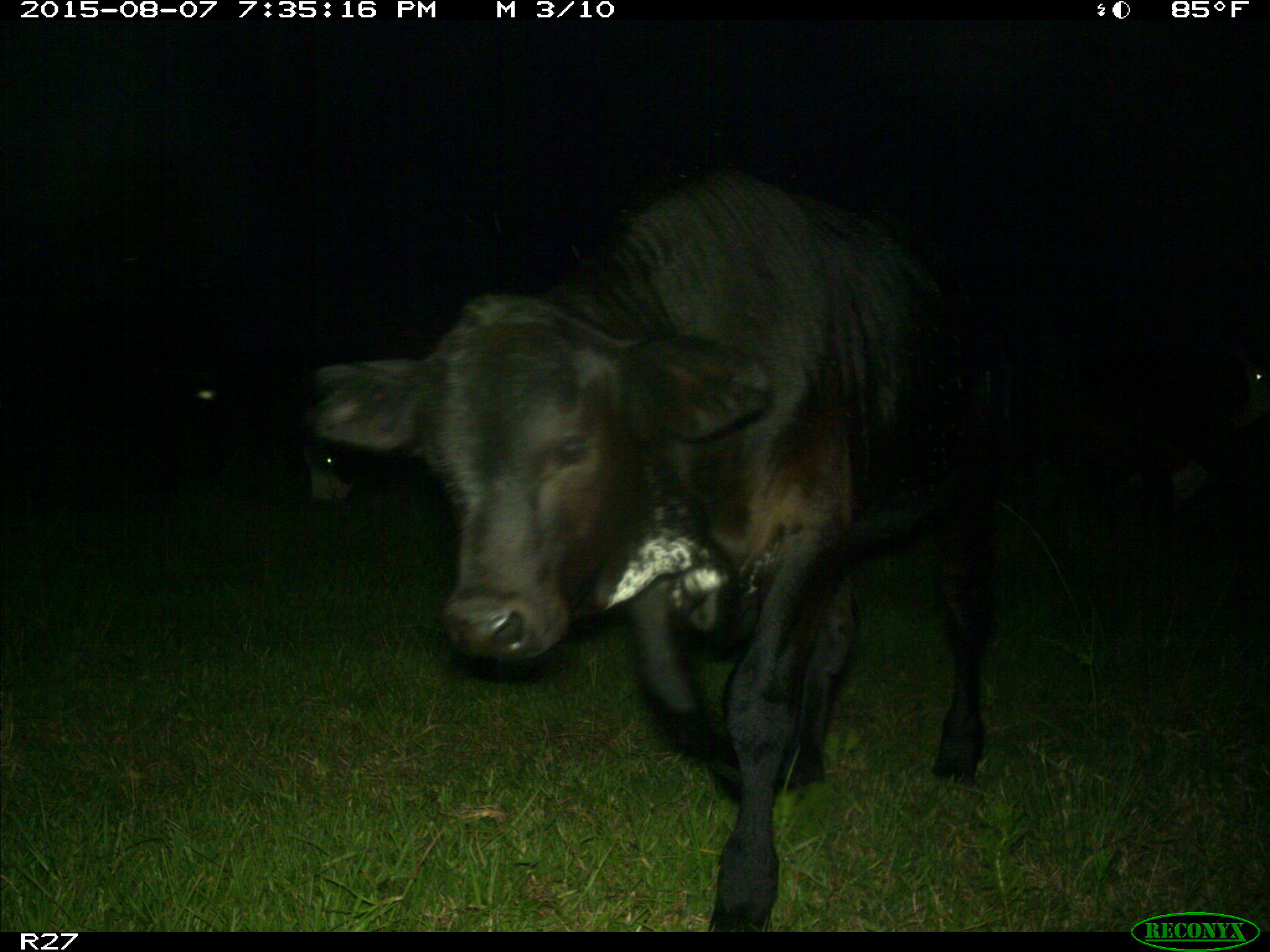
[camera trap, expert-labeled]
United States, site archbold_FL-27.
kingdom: Animalia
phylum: Chordata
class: Mammalia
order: Artiodactyla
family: Bovidae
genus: Bos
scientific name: Bos taurus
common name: domestic cow